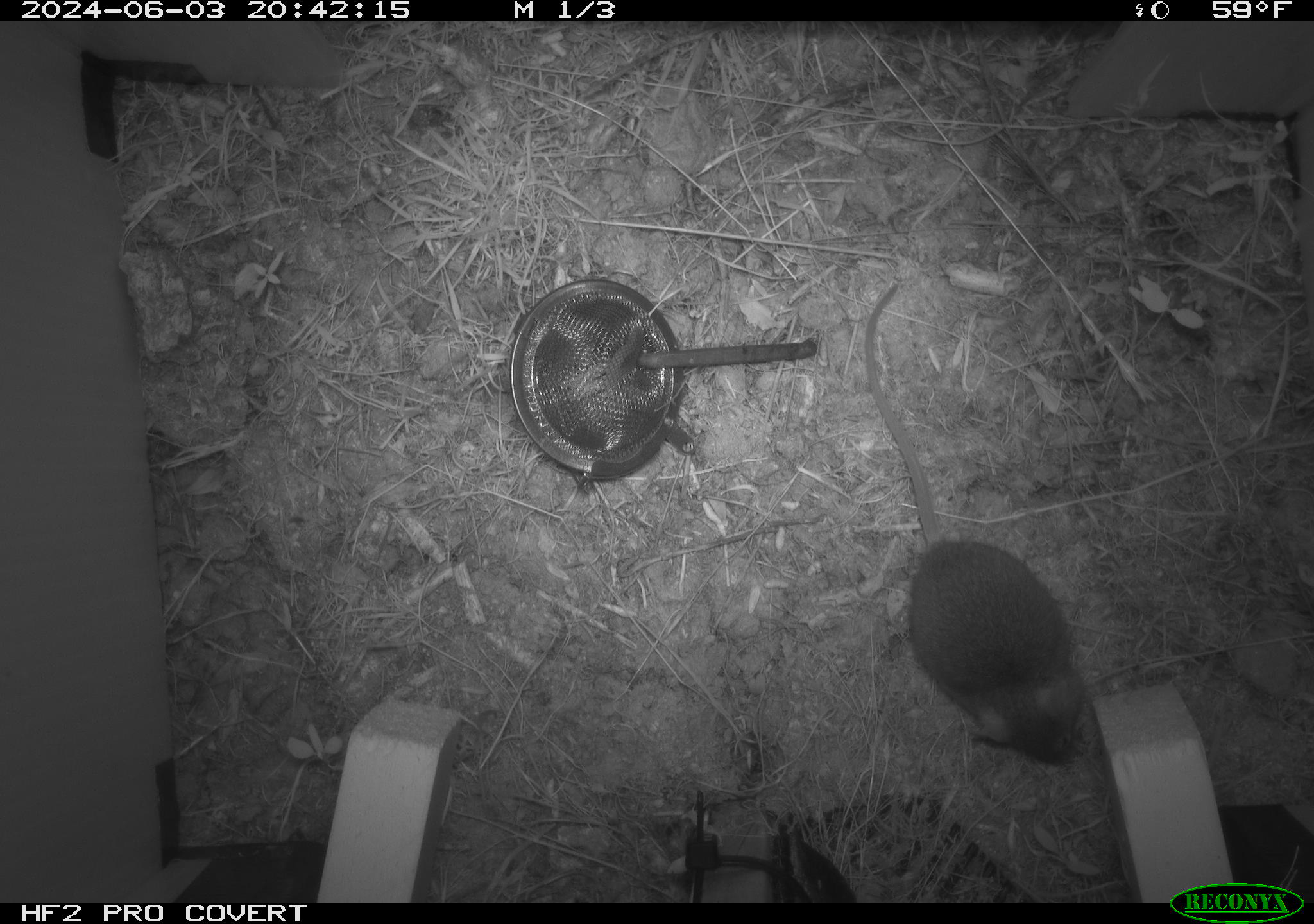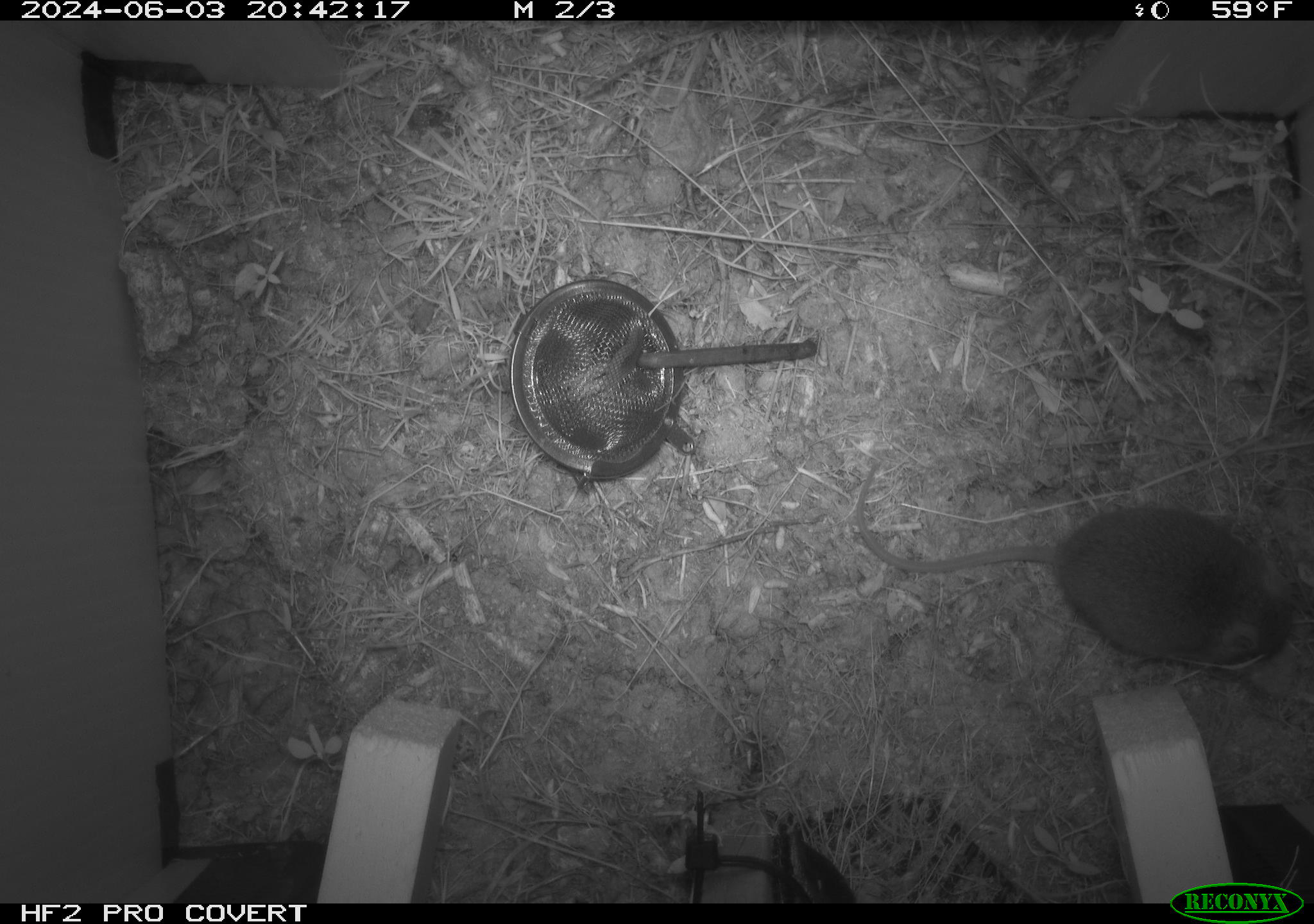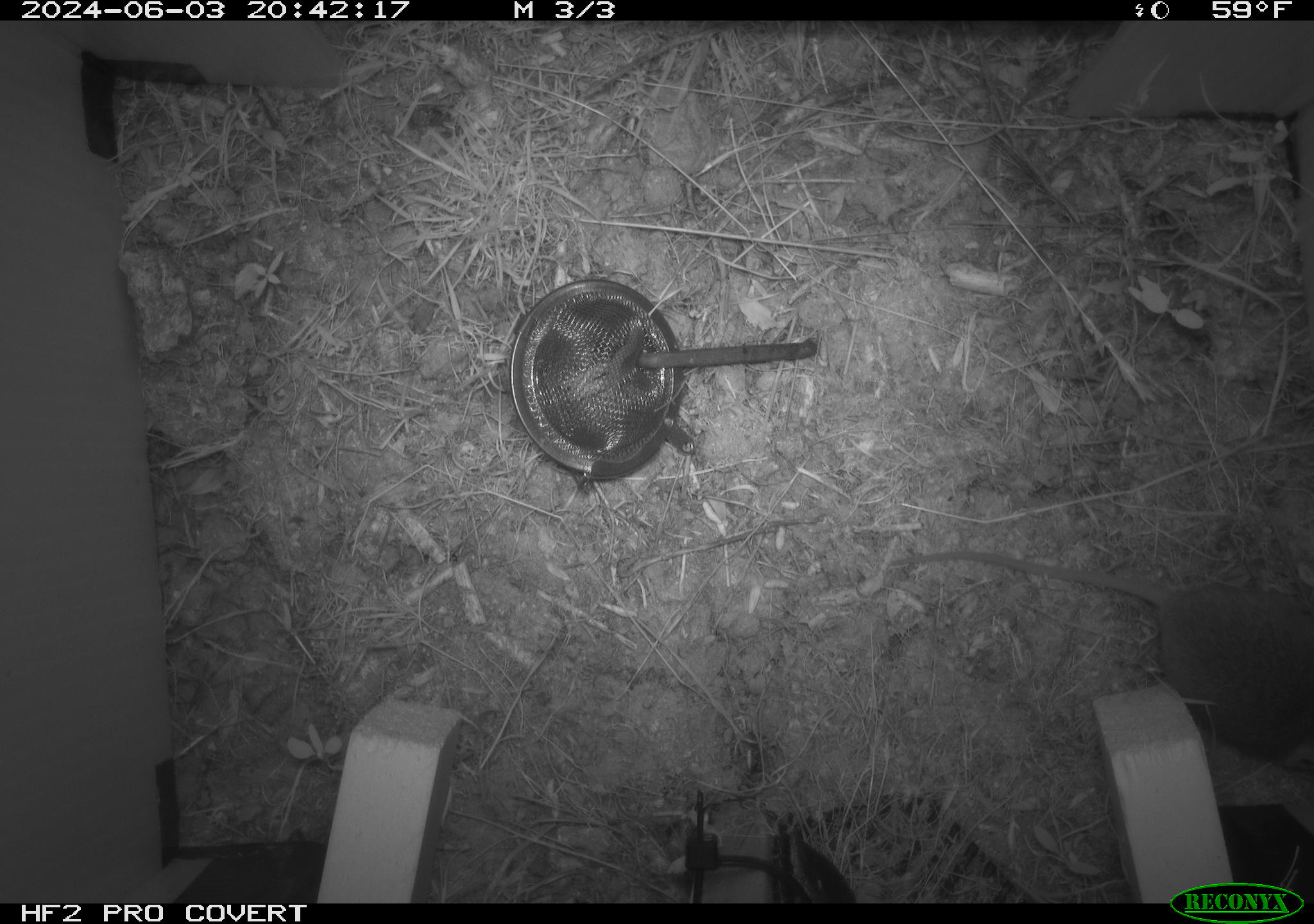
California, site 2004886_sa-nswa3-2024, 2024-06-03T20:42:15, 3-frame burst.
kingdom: Animalia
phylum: Chordata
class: Mammalia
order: Rodentia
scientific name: Rodentia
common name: rodent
Rodent (Rodentia).